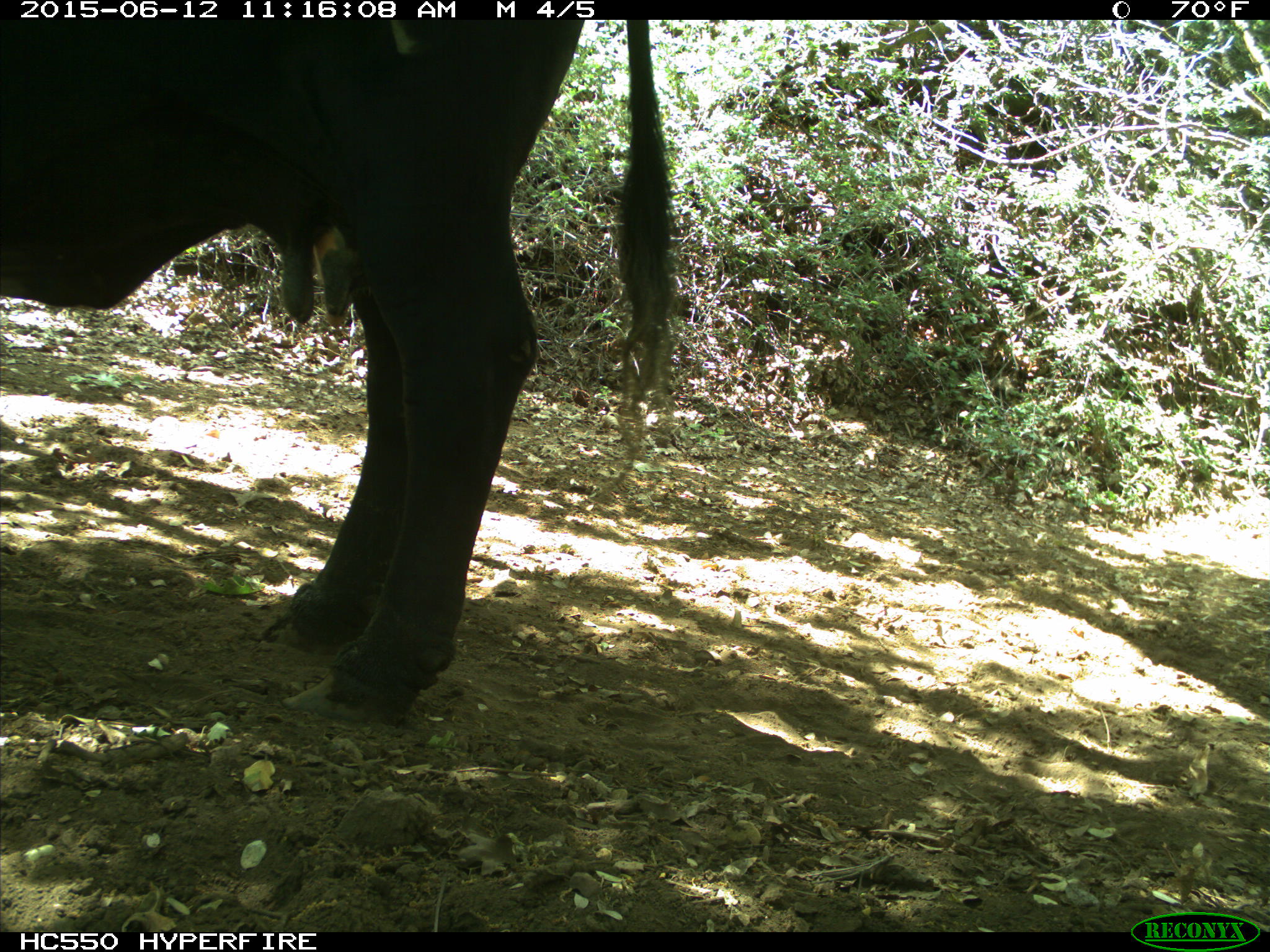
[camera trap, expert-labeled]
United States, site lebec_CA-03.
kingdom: Animalia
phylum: Chordata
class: Mammalia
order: Artiodactyla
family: Bovidae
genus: Bos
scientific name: Bos taurus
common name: domestic cow